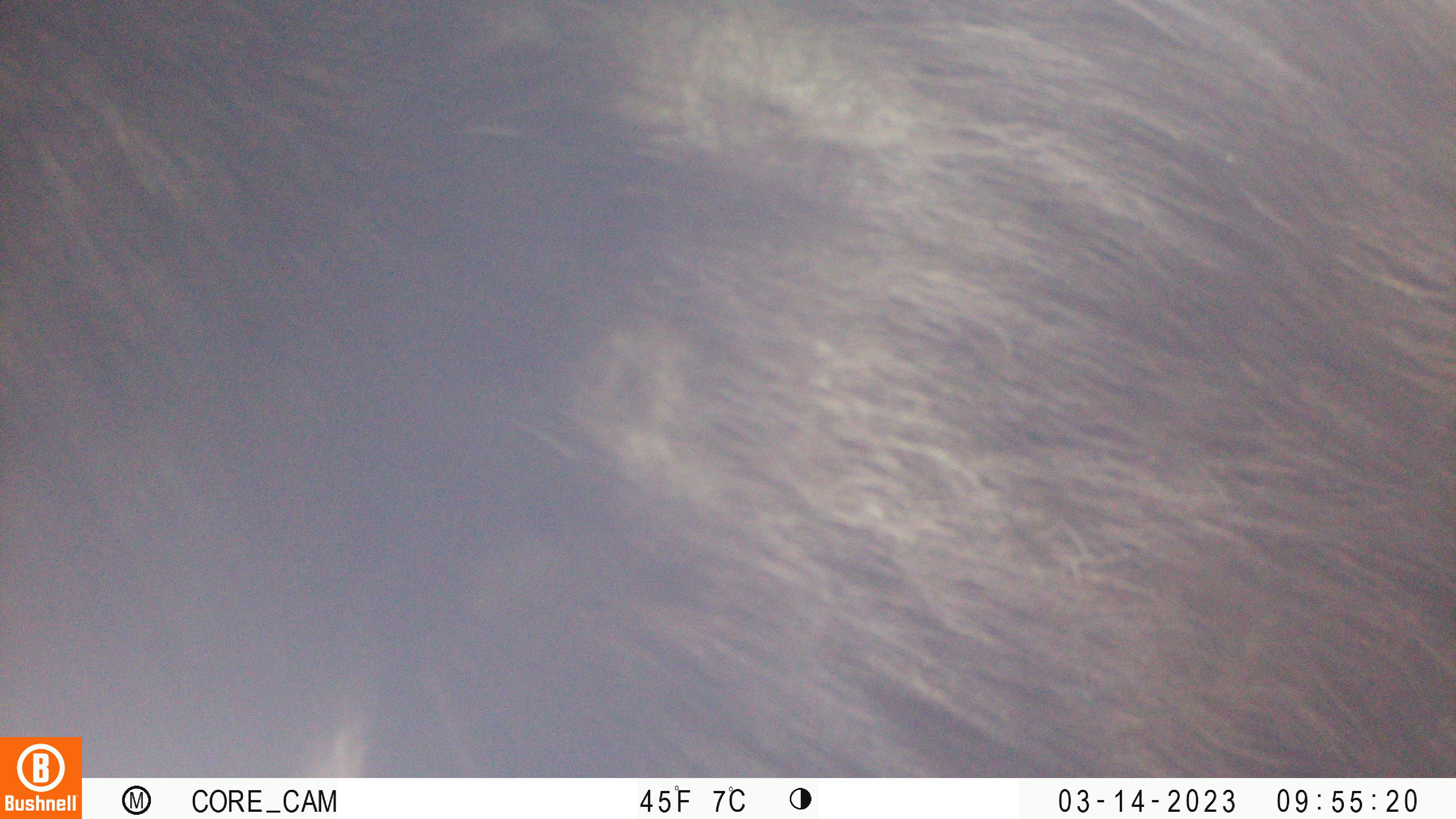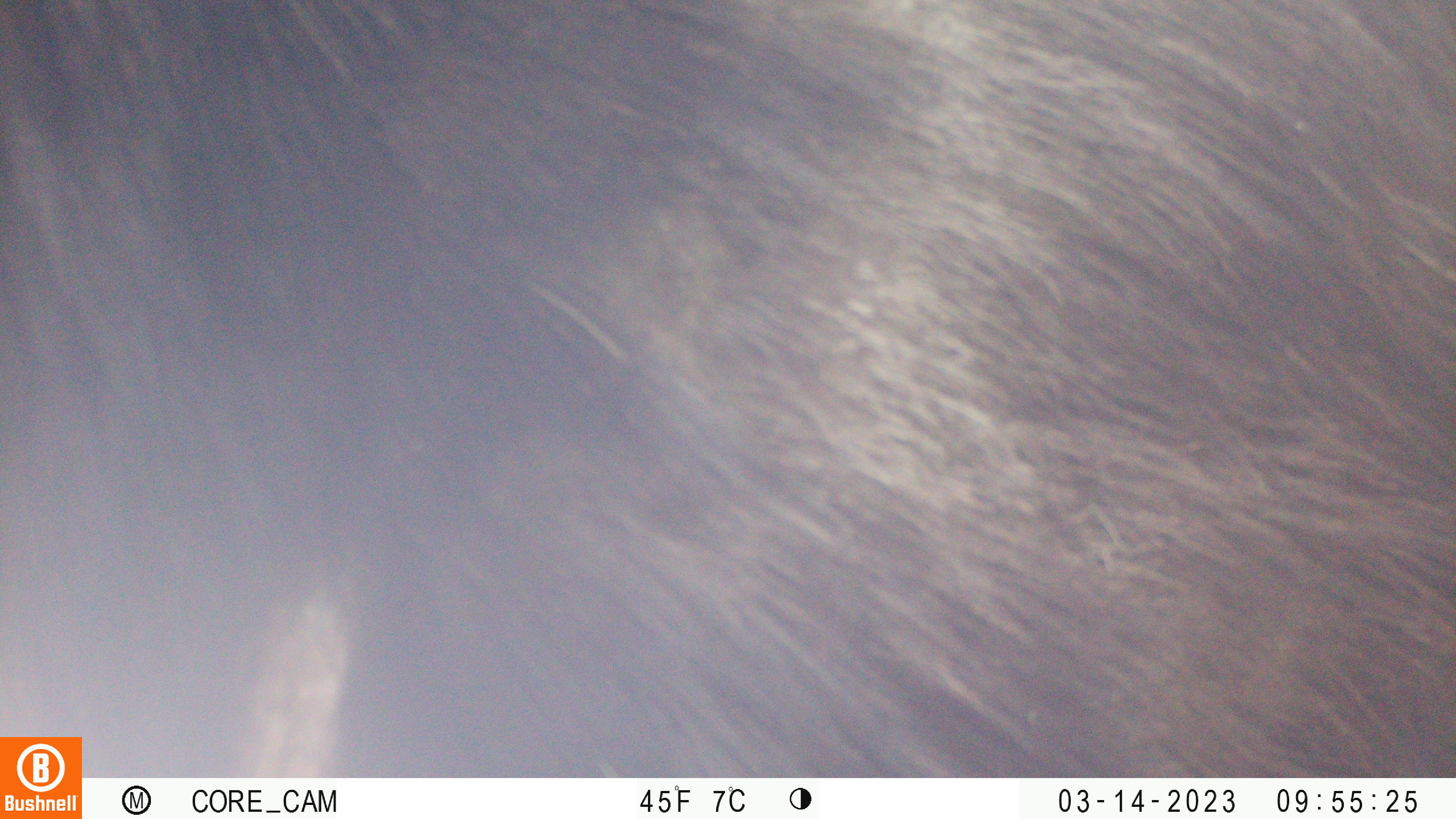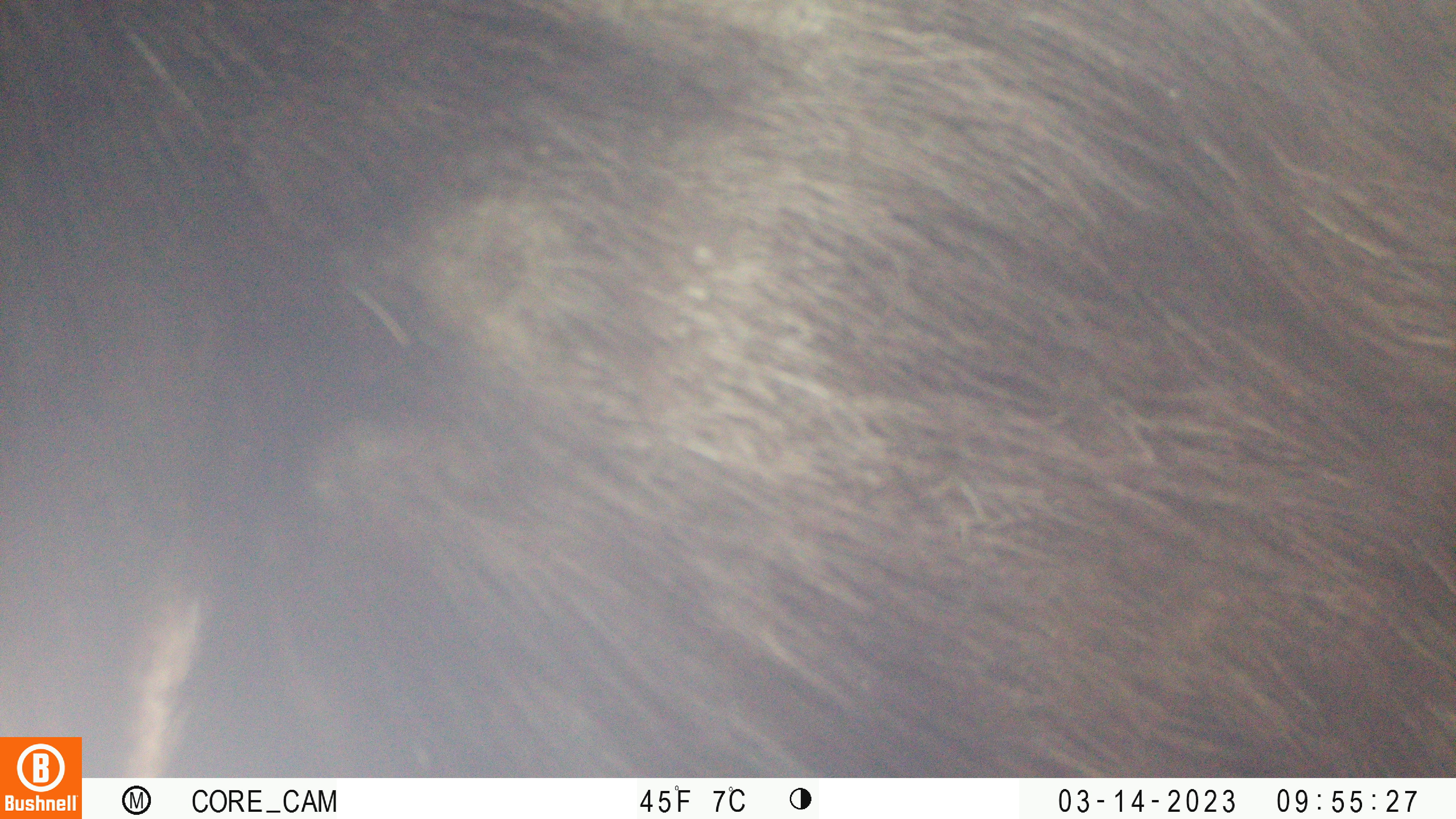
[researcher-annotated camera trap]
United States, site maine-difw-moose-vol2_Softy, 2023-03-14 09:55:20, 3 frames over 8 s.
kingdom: Animalia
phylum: Chordata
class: Mammalia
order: Artiodactyla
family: Cervidae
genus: Alces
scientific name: Alces alces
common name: moose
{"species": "moose (Alces alces)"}